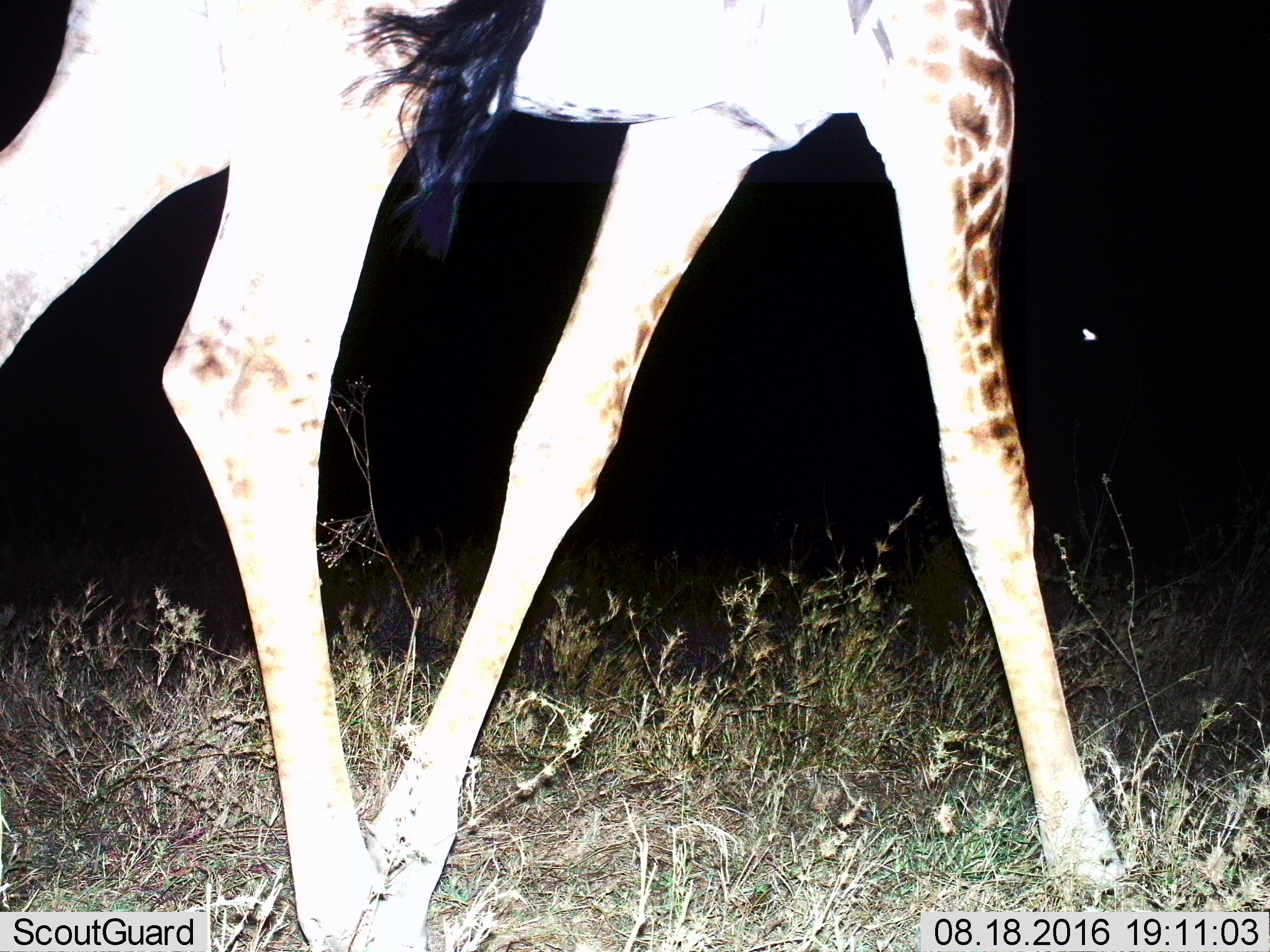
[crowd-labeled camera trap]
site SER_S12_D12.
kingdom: Animalia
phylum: Chordata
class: Mammalia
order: Artiodactyla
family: Giraffidae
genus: Giraffa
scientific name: Giraffa camelopardalis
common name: giraffe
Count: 1.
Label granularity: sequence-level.